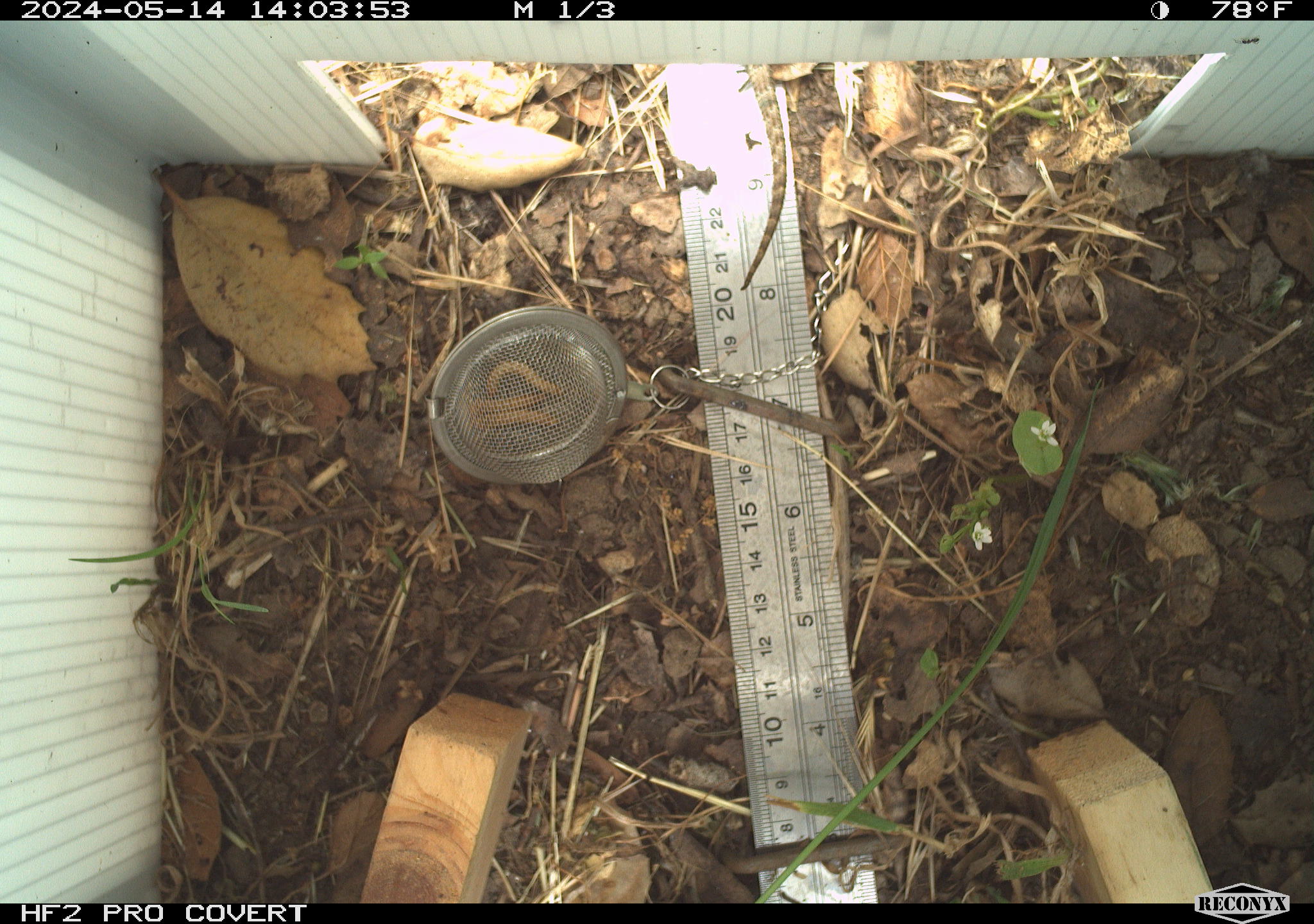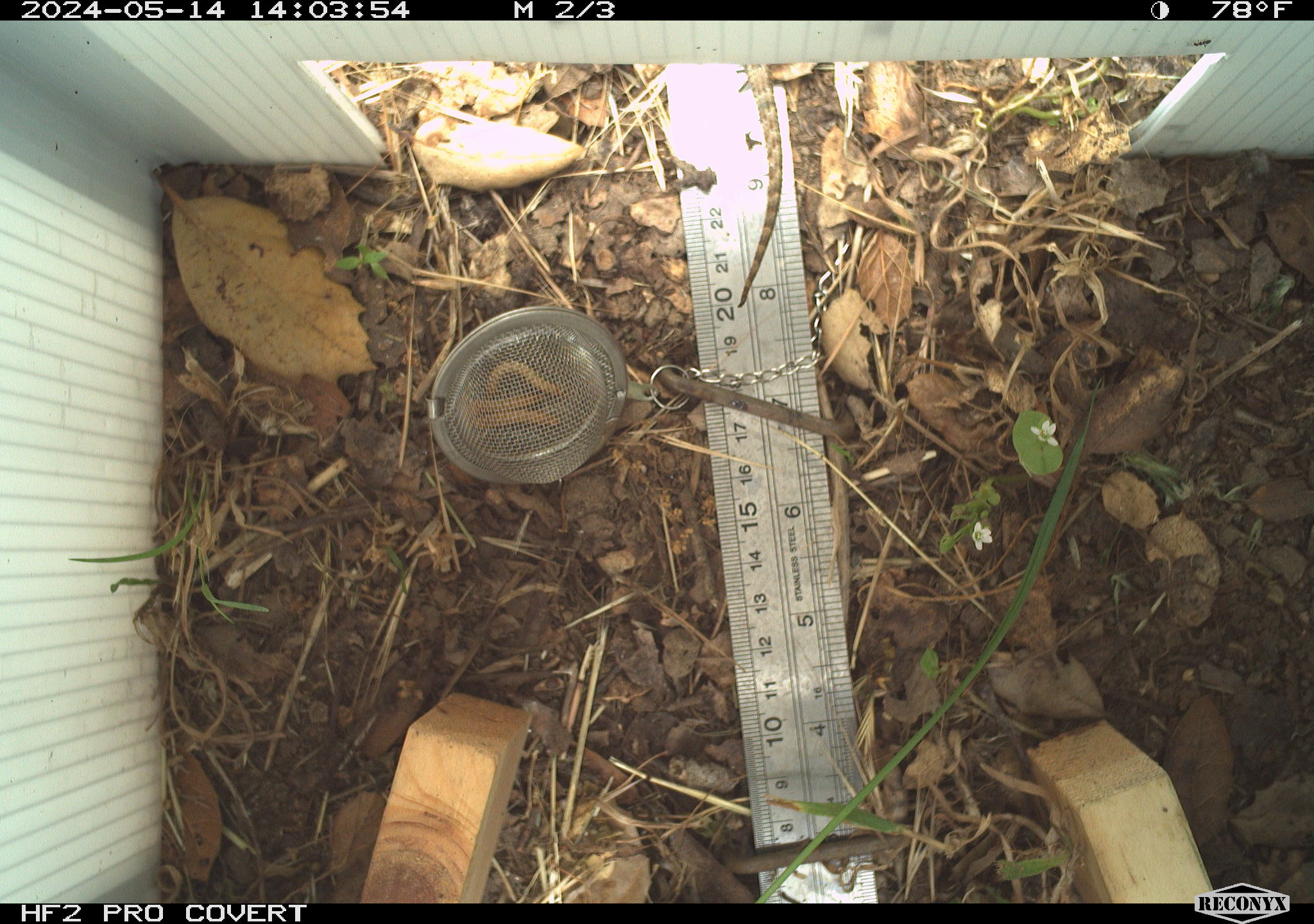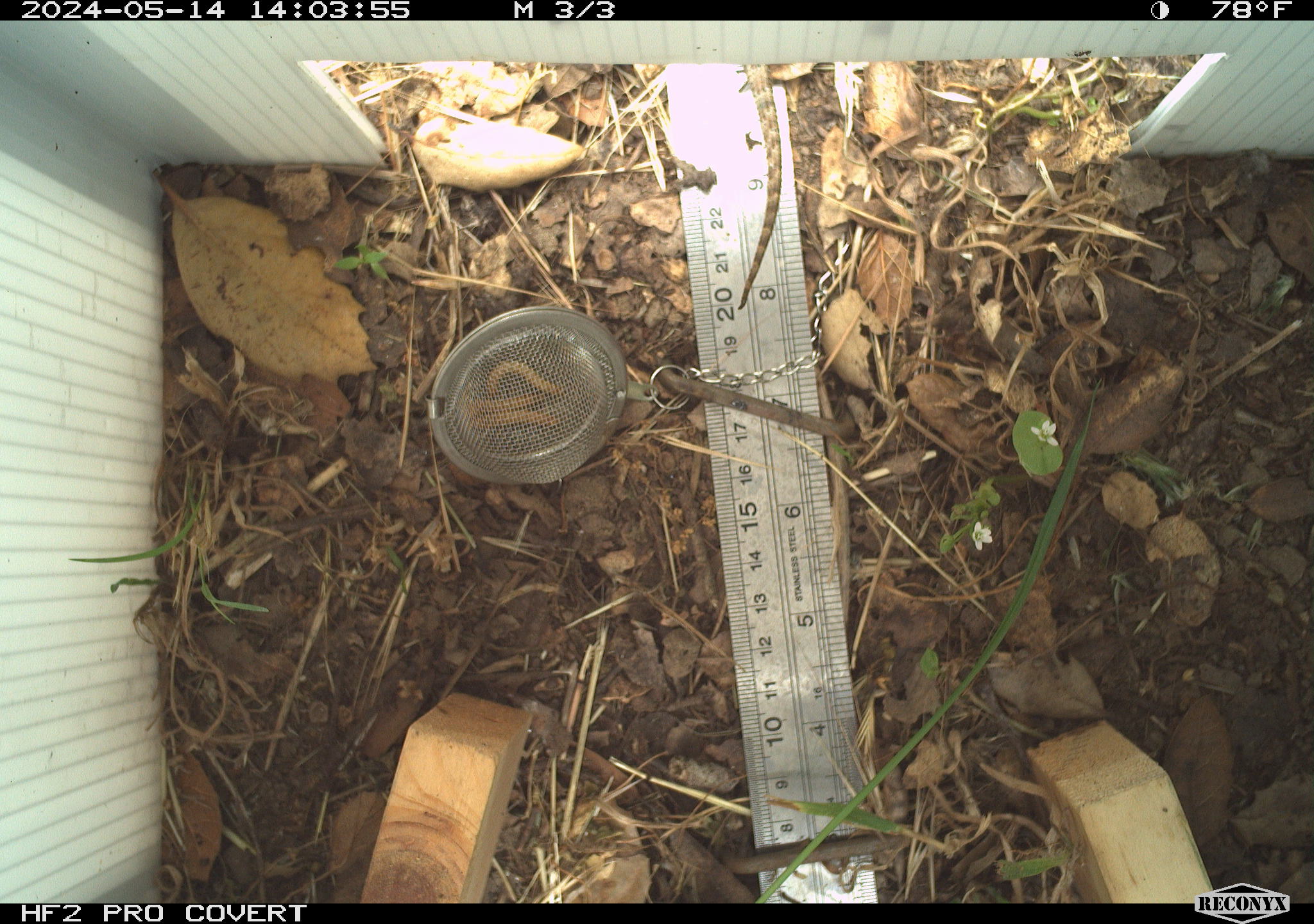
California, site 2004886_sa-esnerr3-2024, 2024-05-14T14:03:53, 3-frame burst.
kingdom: Animalia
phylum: Chordata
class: Reptilia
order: Squamata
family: Phrynosomatidae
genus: Sceloporus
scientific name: Sceloporus occidentalis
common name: western fence lizard